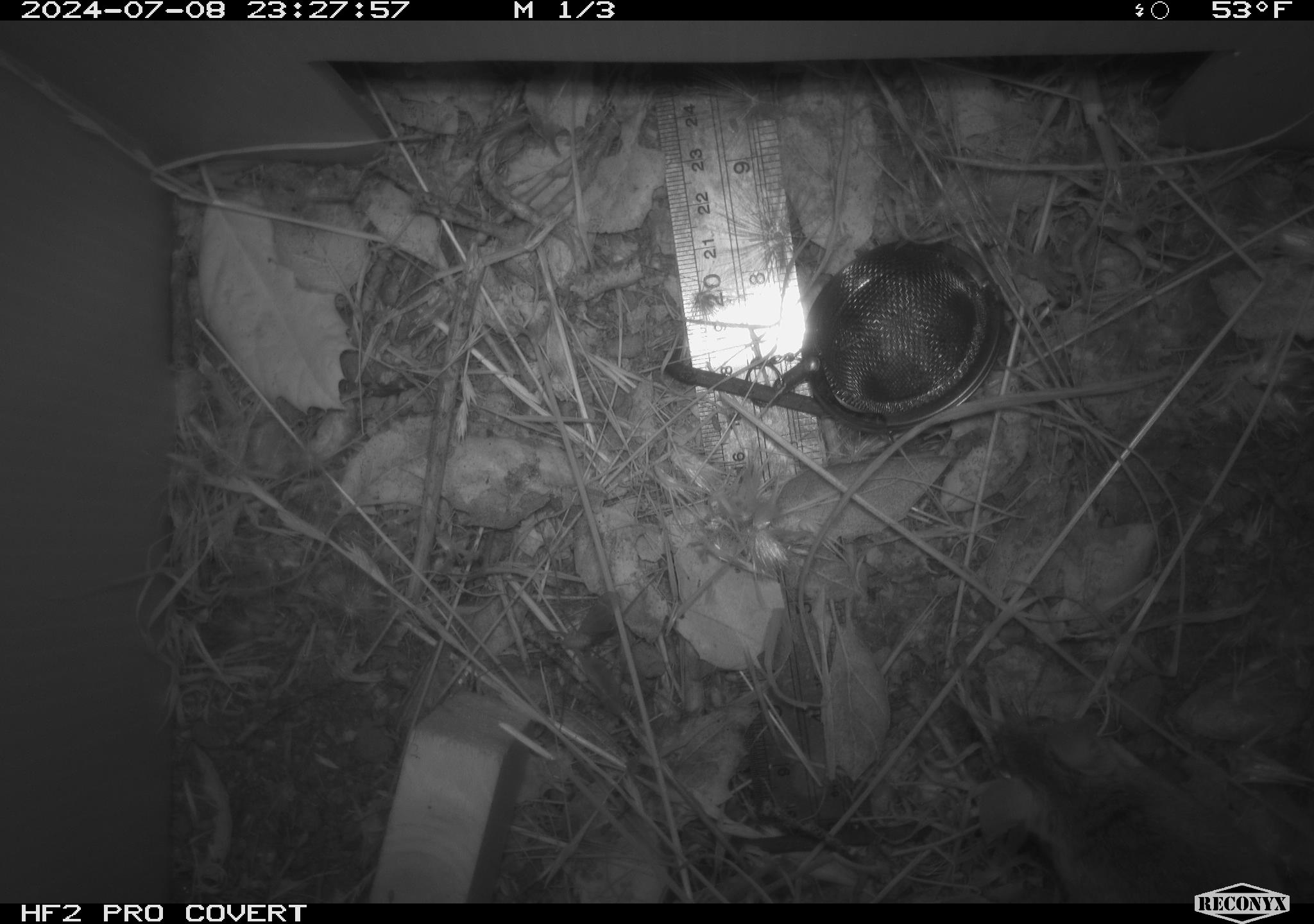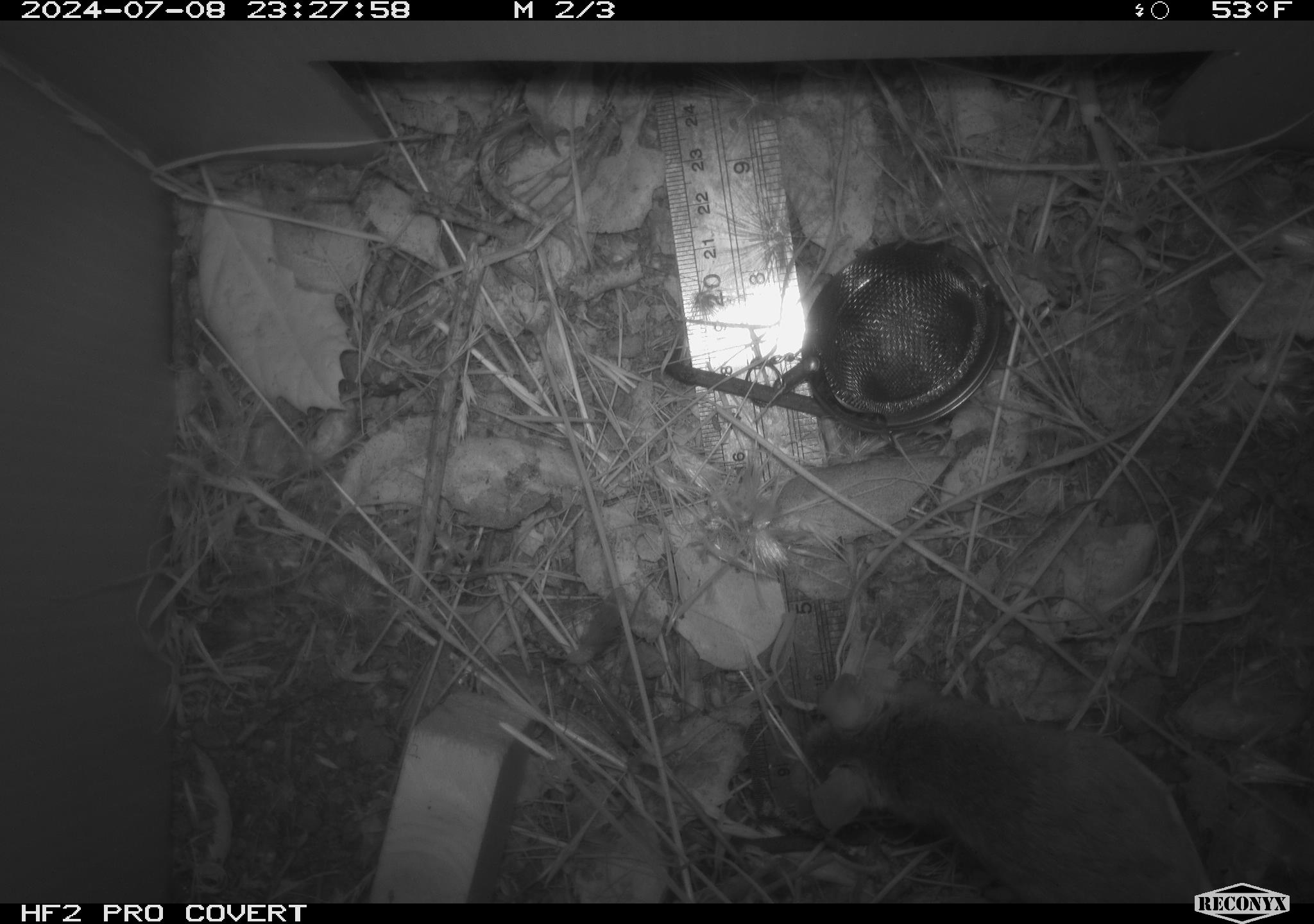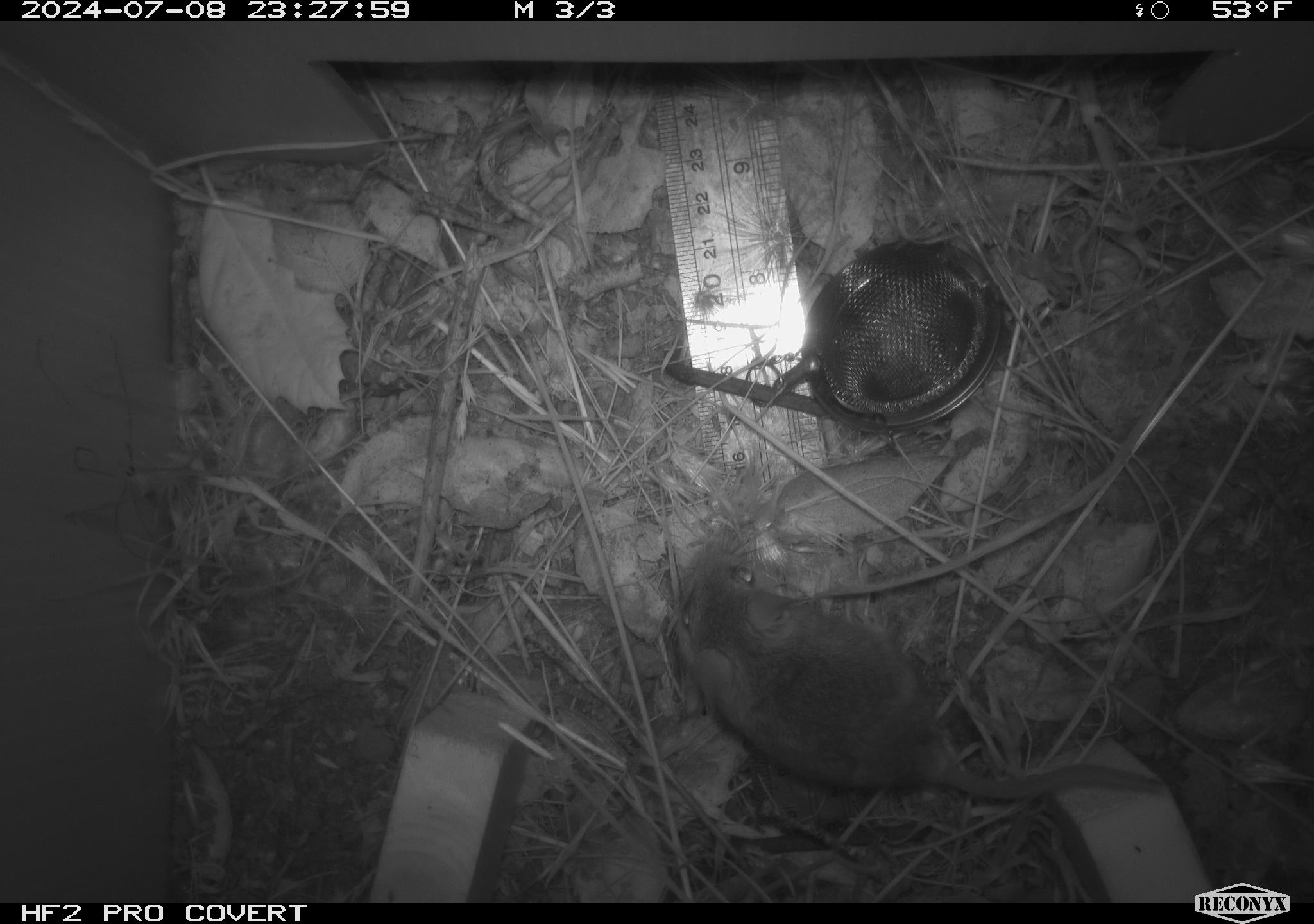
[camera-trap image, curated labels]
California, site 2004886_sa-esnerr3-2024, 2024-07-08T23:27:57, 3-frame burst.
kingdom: Animalia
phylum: Chordata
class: Mammalia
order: Rodentia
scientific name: Rodentia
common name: rodent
Rodent (Rodentia).